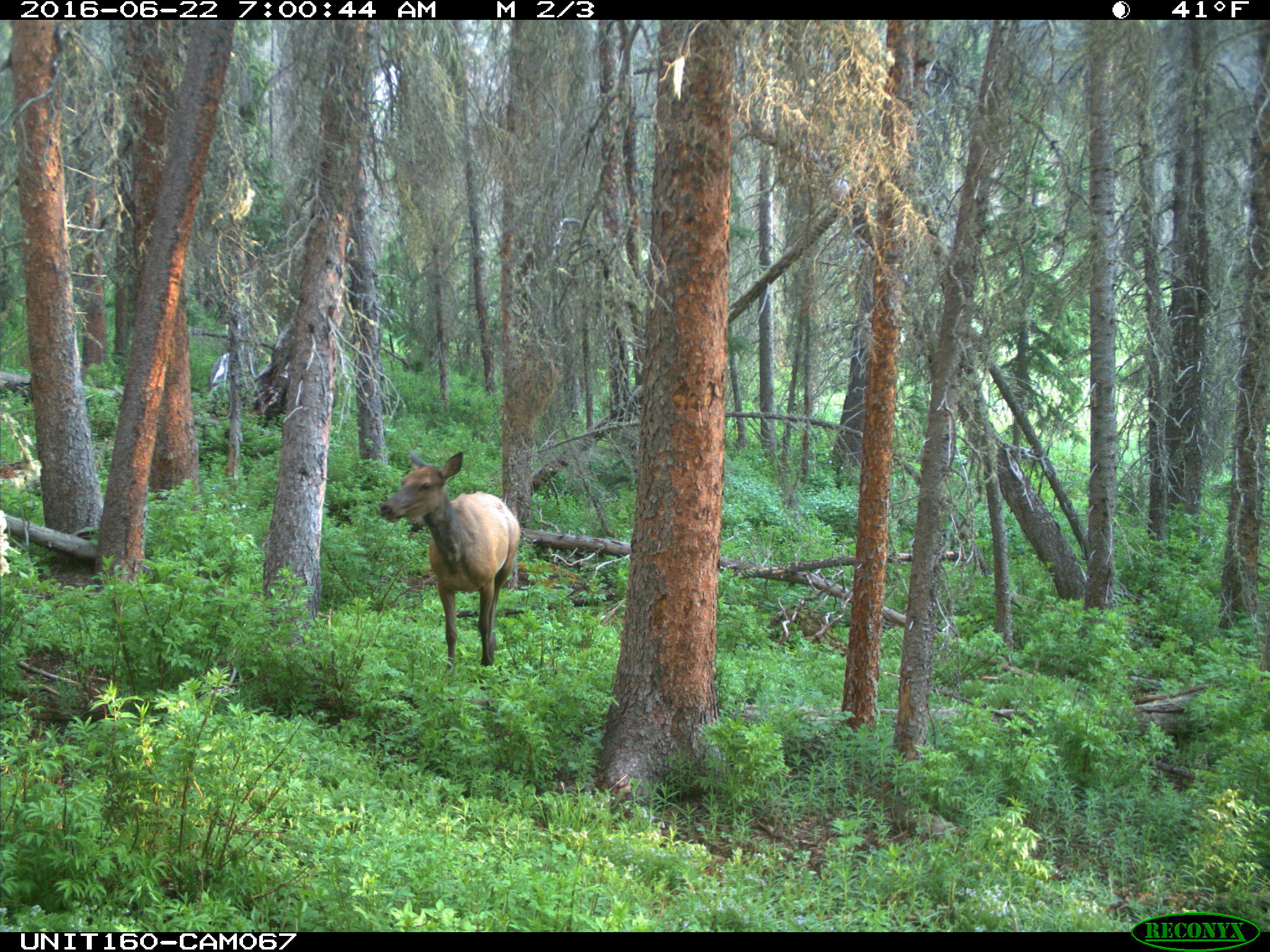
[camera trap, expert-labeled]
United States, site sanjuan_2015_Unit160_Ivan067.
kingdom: Animalia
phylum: Chordata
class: Mammalia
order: Artiodactyla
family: Cervidae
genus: Cervus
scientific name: Cervus elaphus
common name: red deer